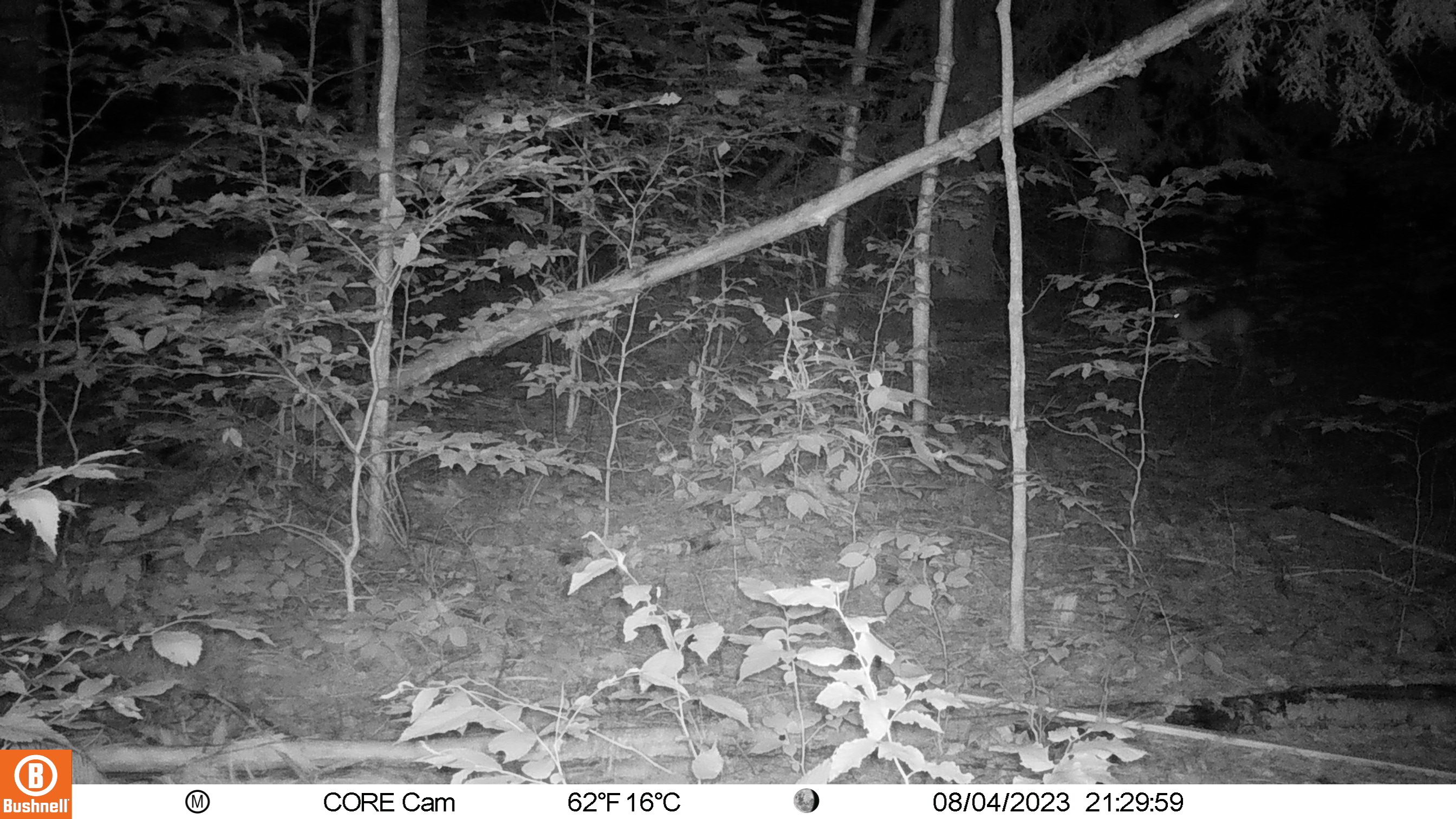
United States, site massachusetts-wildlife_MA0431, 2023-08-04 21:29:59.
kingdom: Animalia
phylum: Chordata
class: Mammalia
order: Artiodactyla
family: Cervidae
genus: Odocoileus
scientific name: Odocoileus virginianus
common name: white-tailed deer